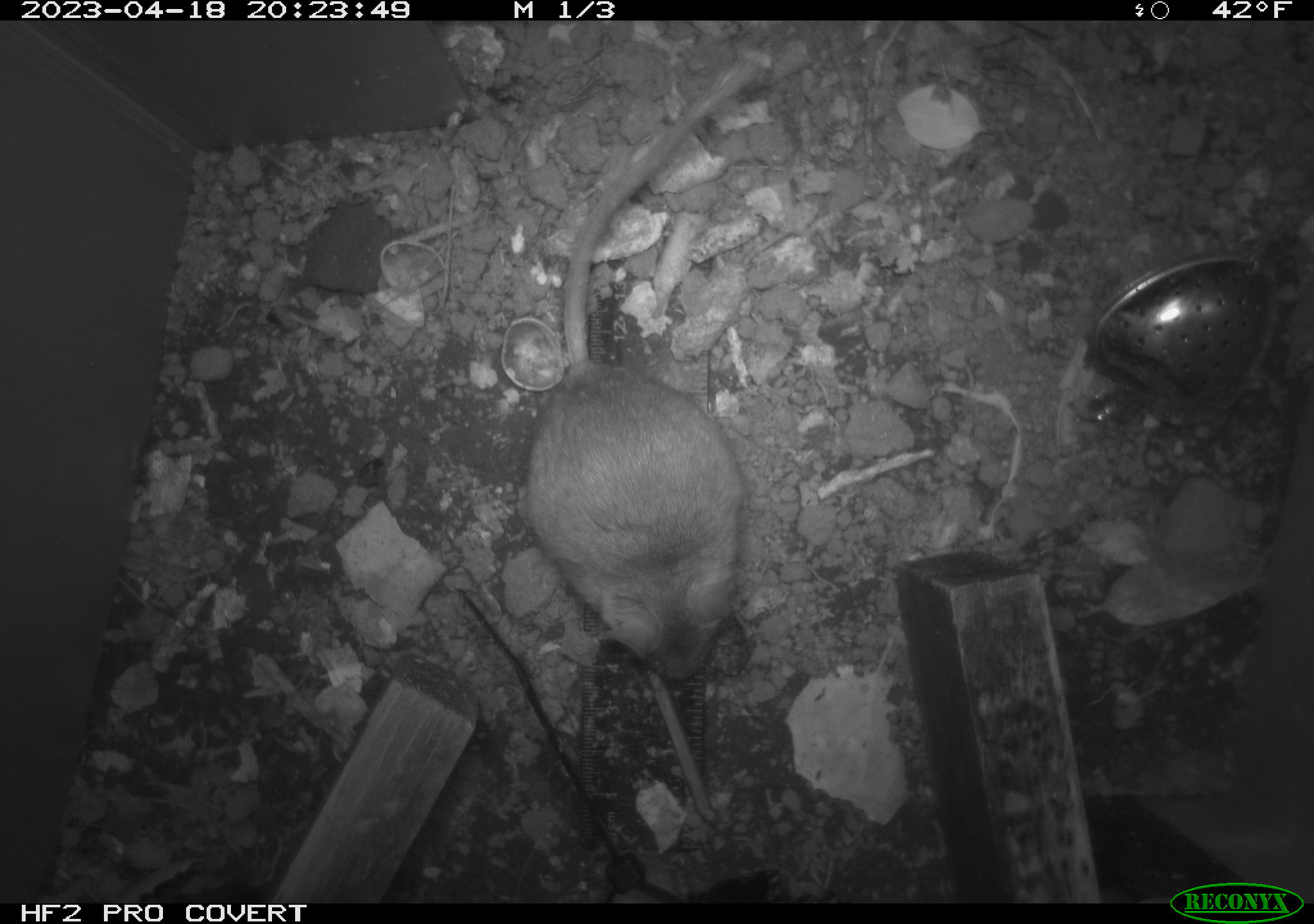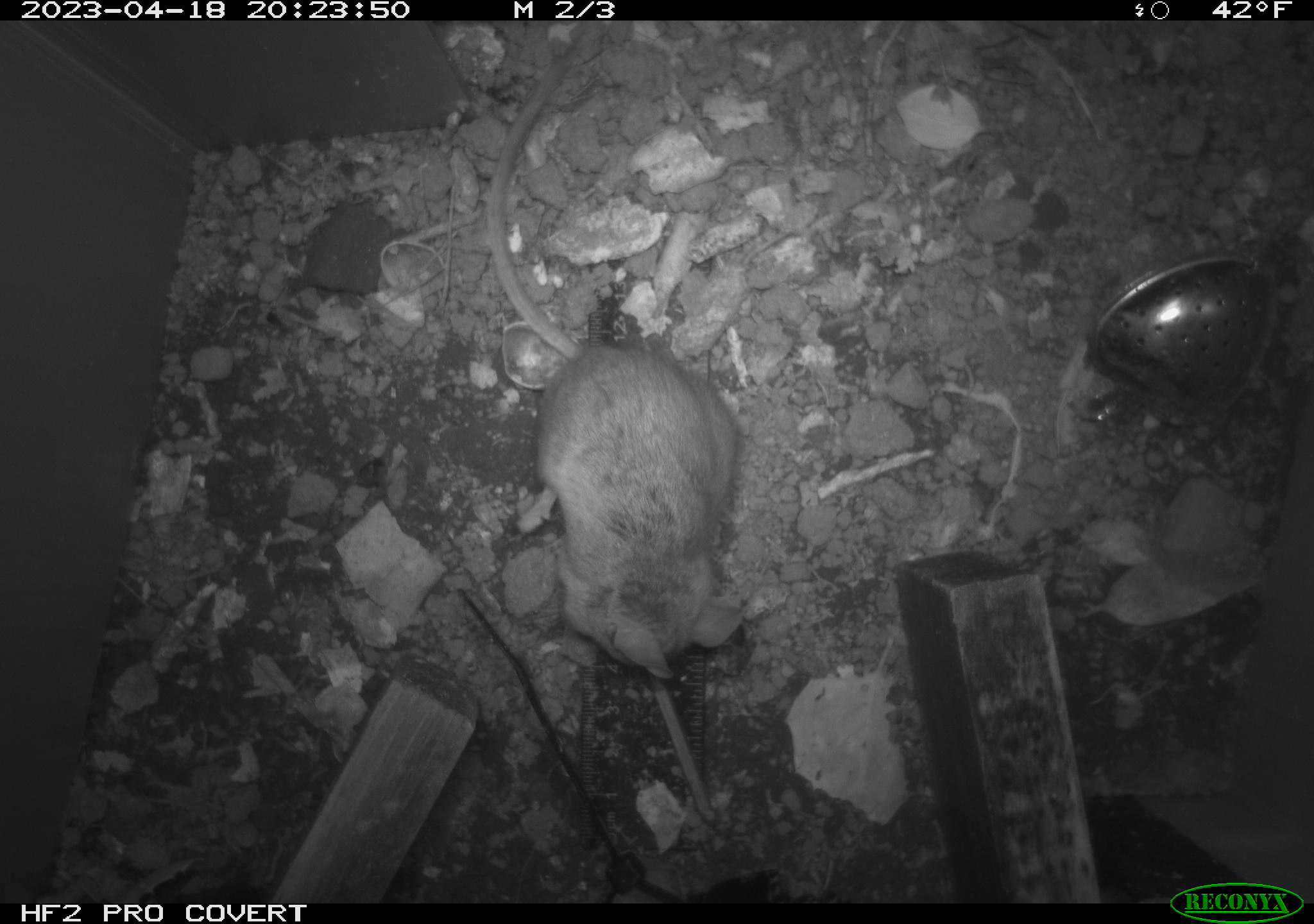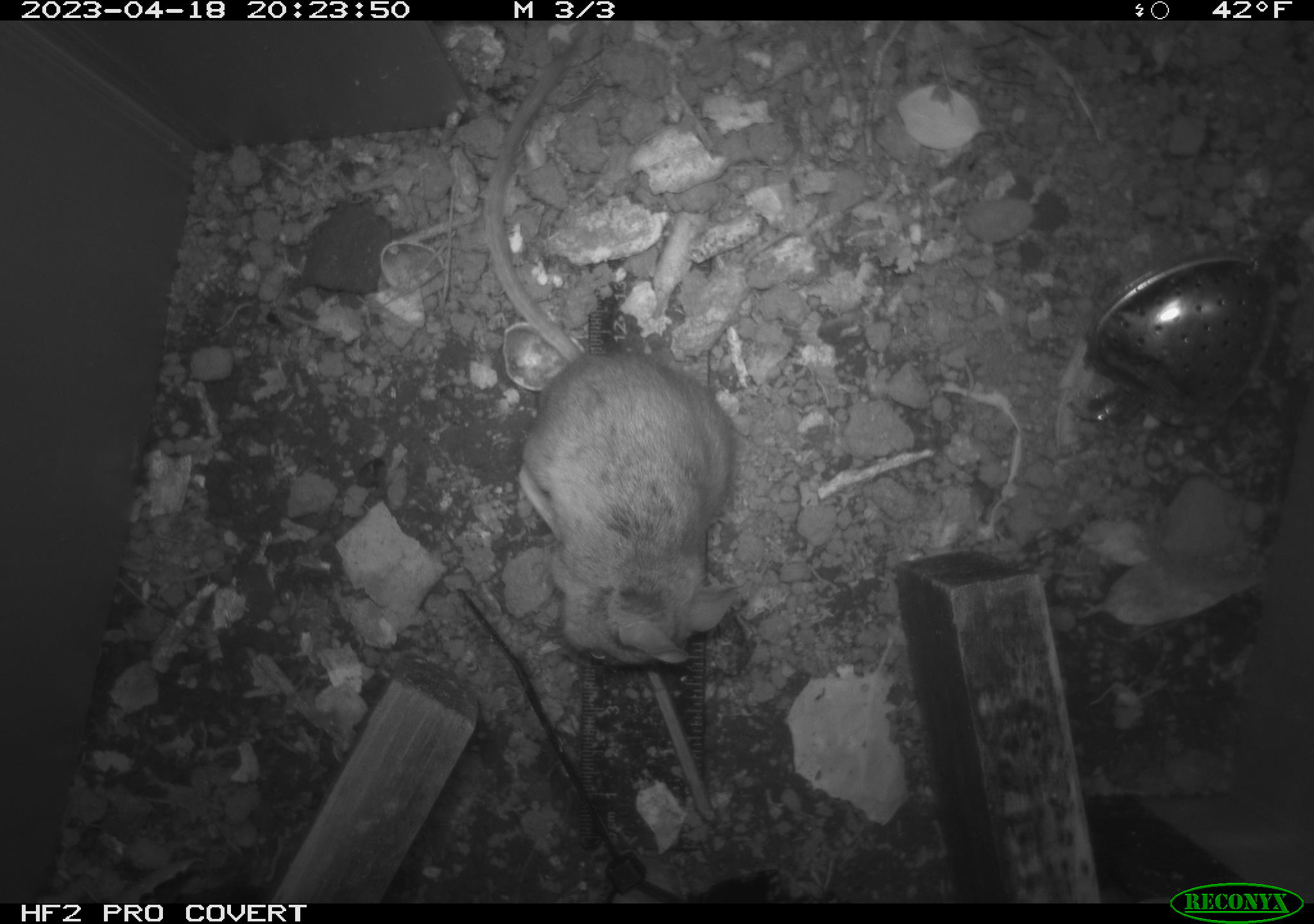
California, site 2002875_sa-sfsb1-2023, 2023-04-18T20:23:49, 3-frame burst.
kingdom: Animalia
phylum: Chordata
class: Mammalia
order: Rodentia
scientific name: Rodentia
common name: mouse species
Mouse species (Rodentia).